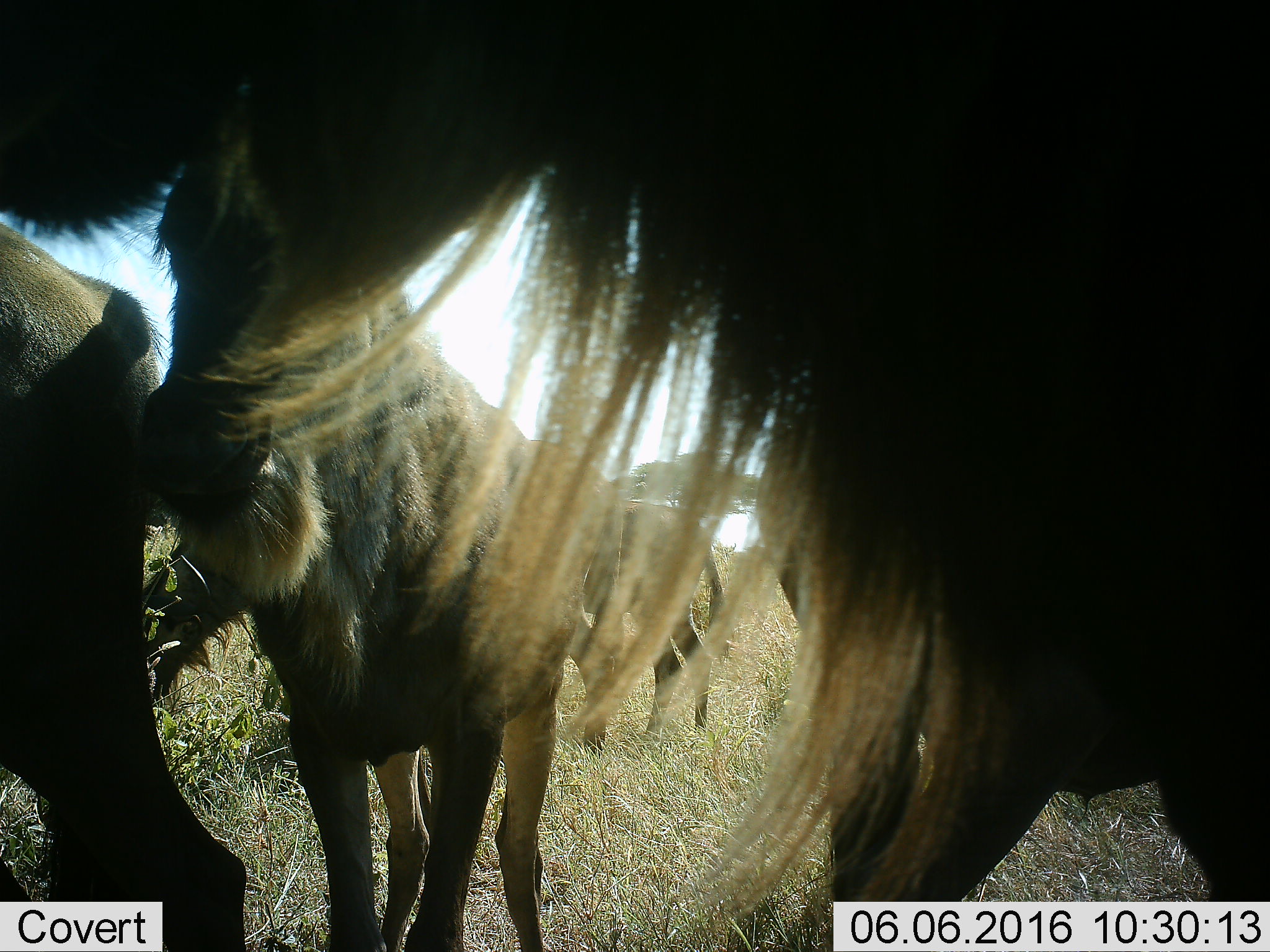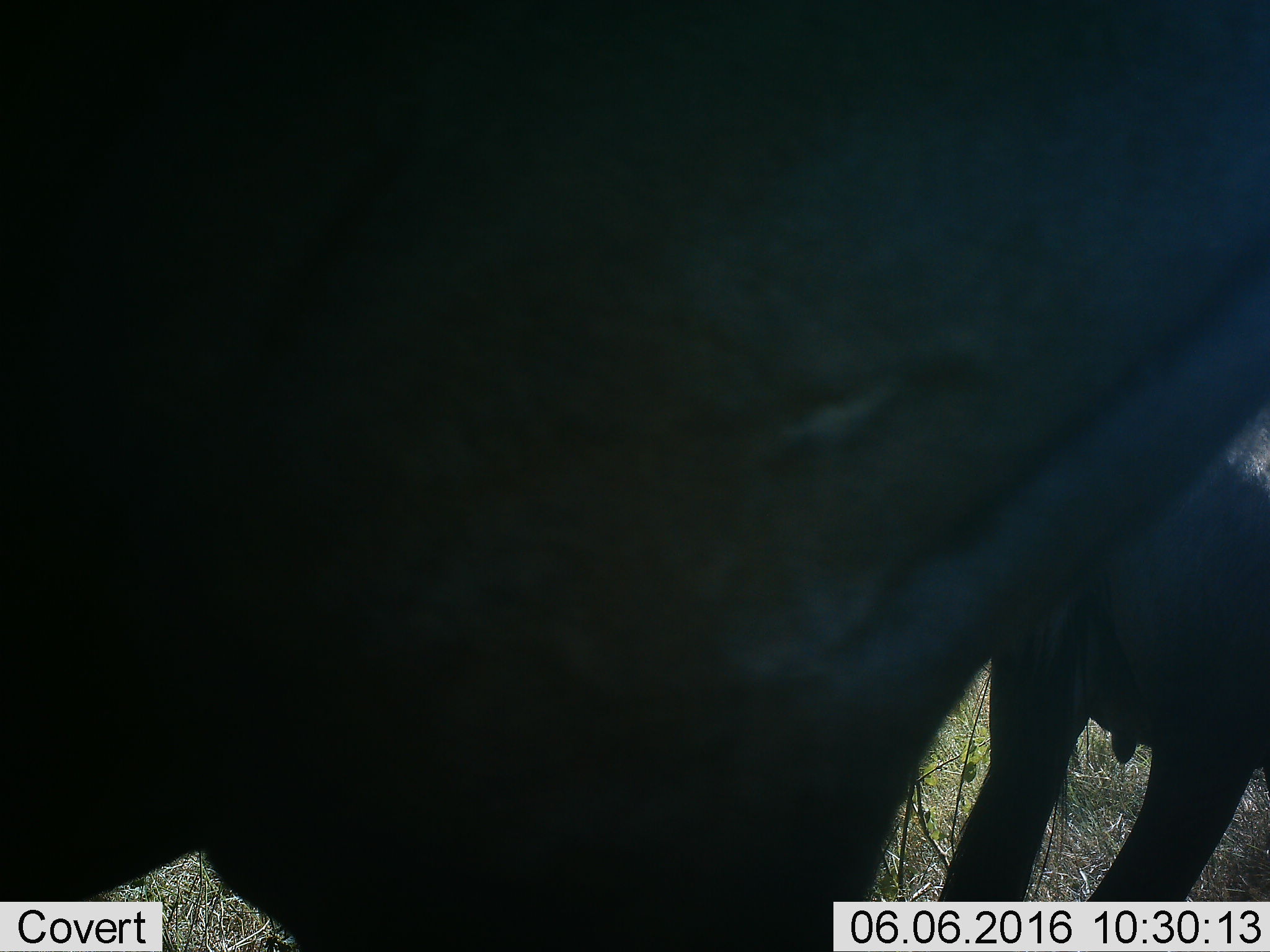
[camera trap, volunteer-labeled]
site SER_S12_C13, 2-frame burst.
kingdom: Animalia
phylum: Chordata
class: Mammalia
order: Artiodactyla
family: Bovidae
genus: Connochaetes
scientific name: Connochaetes taurinus taurinus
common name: blue wildebeest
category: wildebeestblue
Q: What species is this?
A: Wildebeestblue (blue wildebeest) (Connochaetes taurinus taurinus).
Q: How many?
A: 5.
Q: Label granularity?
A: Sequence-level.